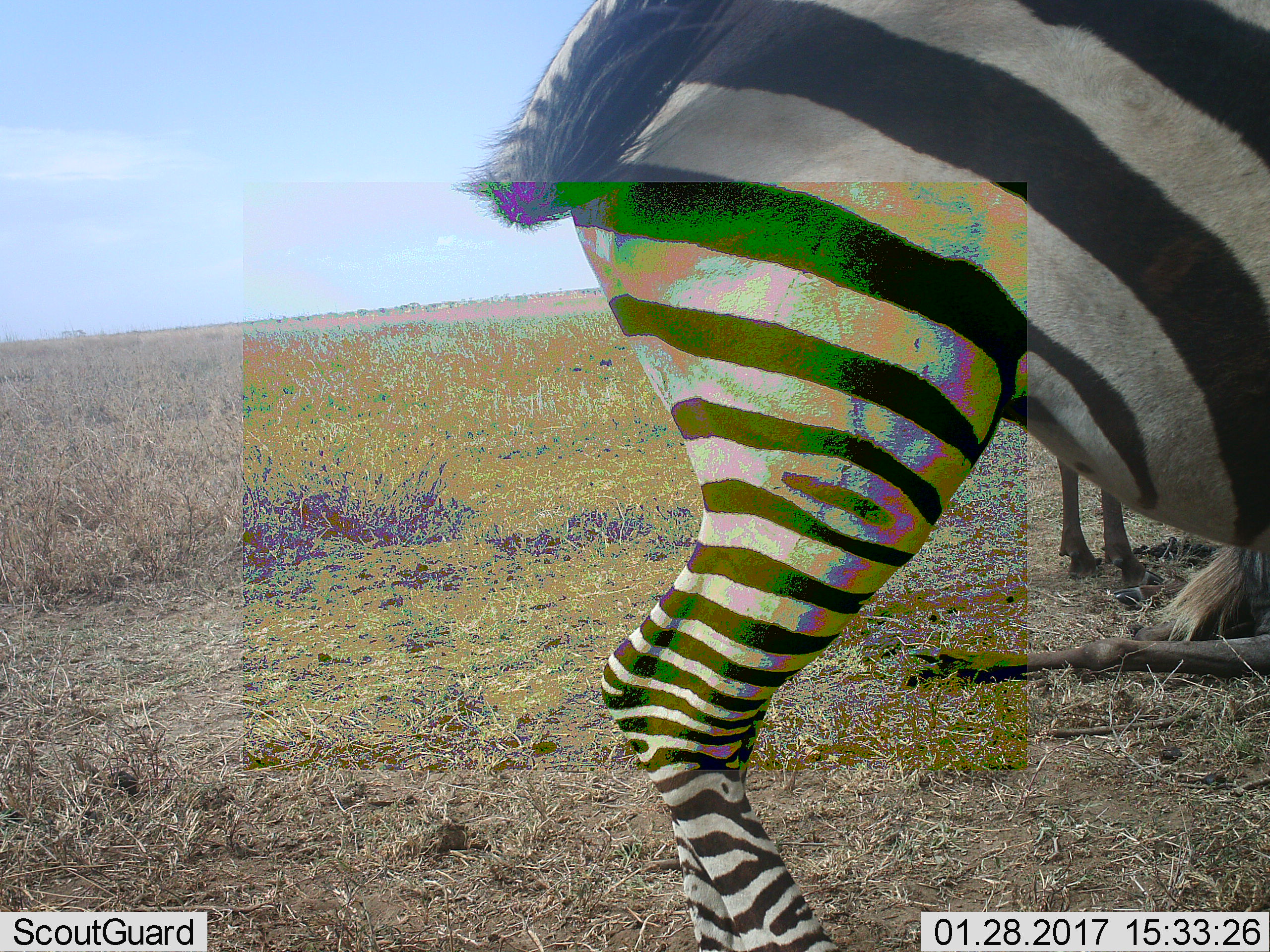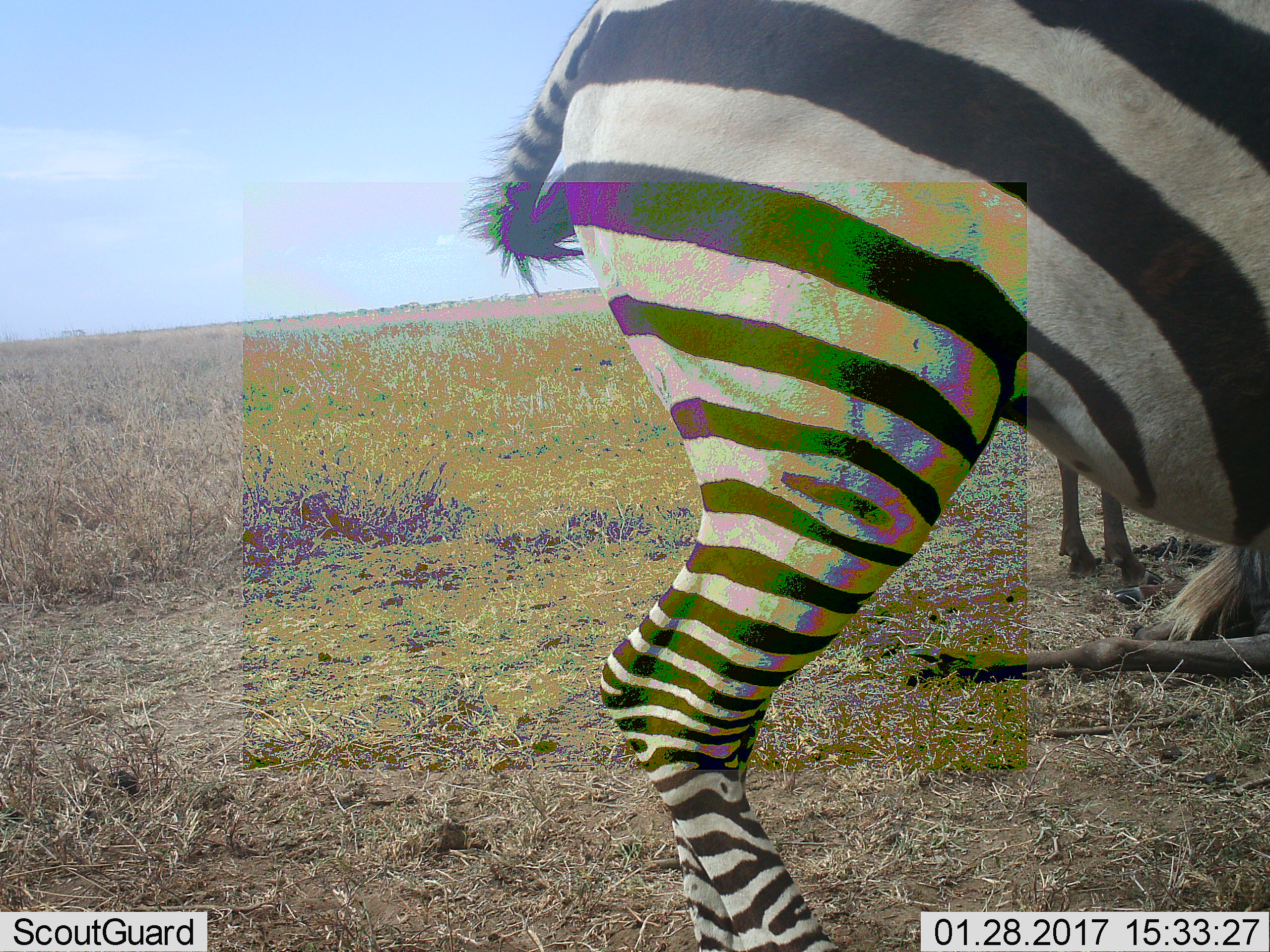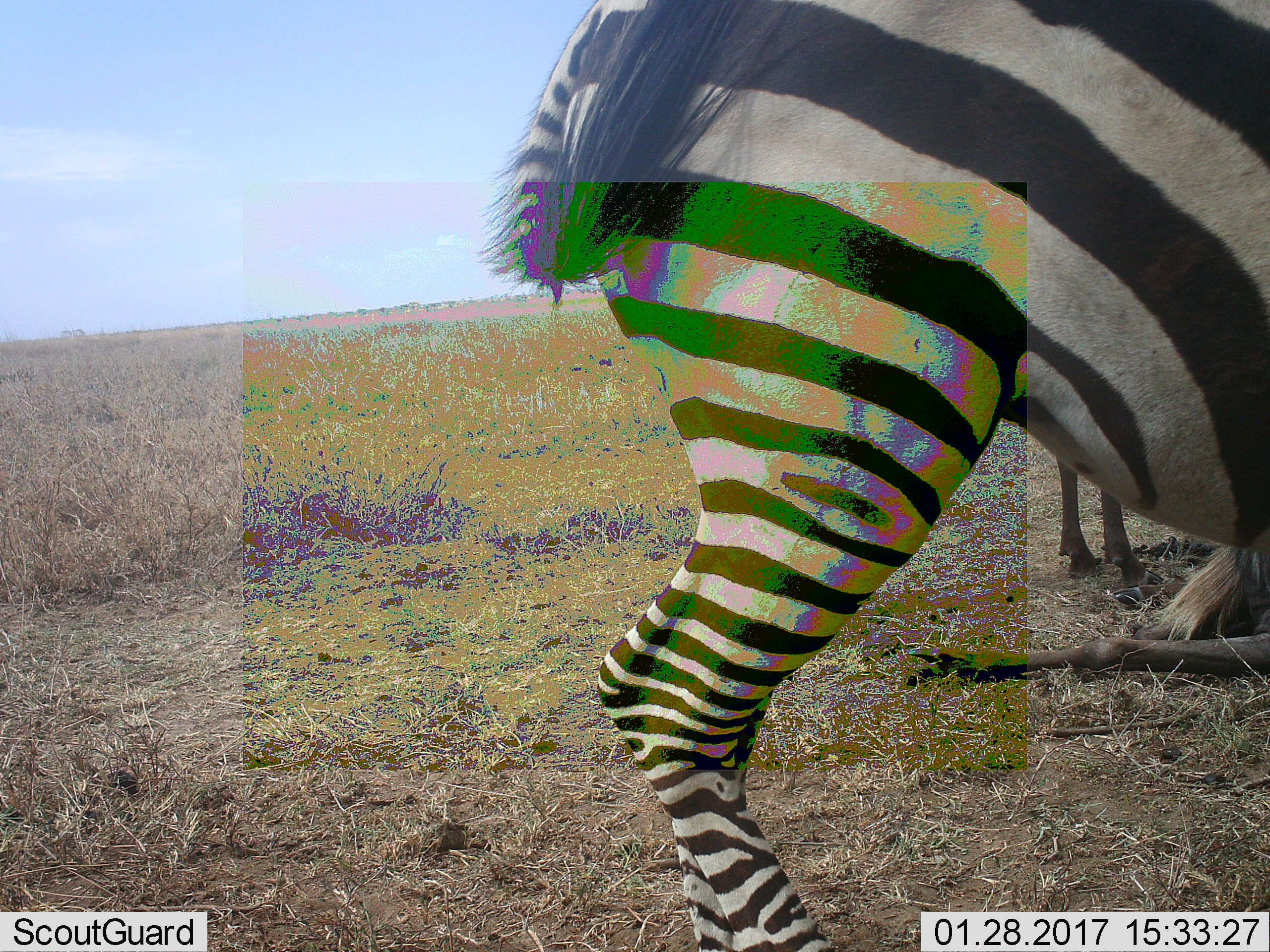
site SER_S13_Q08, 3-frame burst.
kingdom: Animalia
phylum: Chordata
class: Mammalia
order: Perissodactyla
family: Equidae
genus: Equus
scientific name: Equus quagga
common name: plains zebra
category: zebraplains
Zebraplains (plains zebra) (Equus quagga), count 1. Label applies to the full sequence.